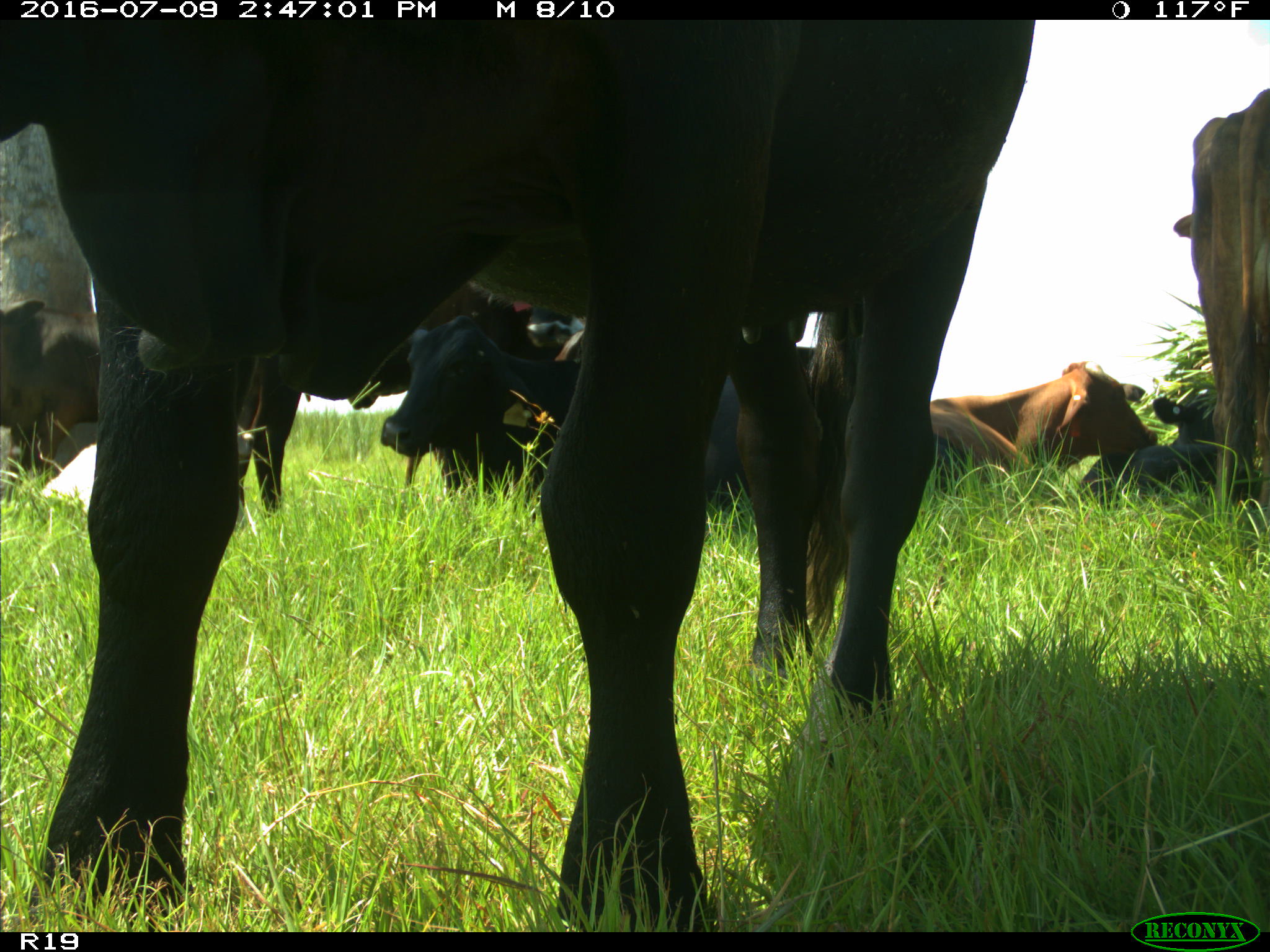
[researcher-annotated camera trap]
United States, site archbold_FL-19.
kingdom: Animalia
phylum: Chordata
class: Mammalia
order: Artiodactyla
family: Bovidae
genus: Bos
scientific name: Bos taurus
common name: domestic cow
Bos taurus (domestic cow).